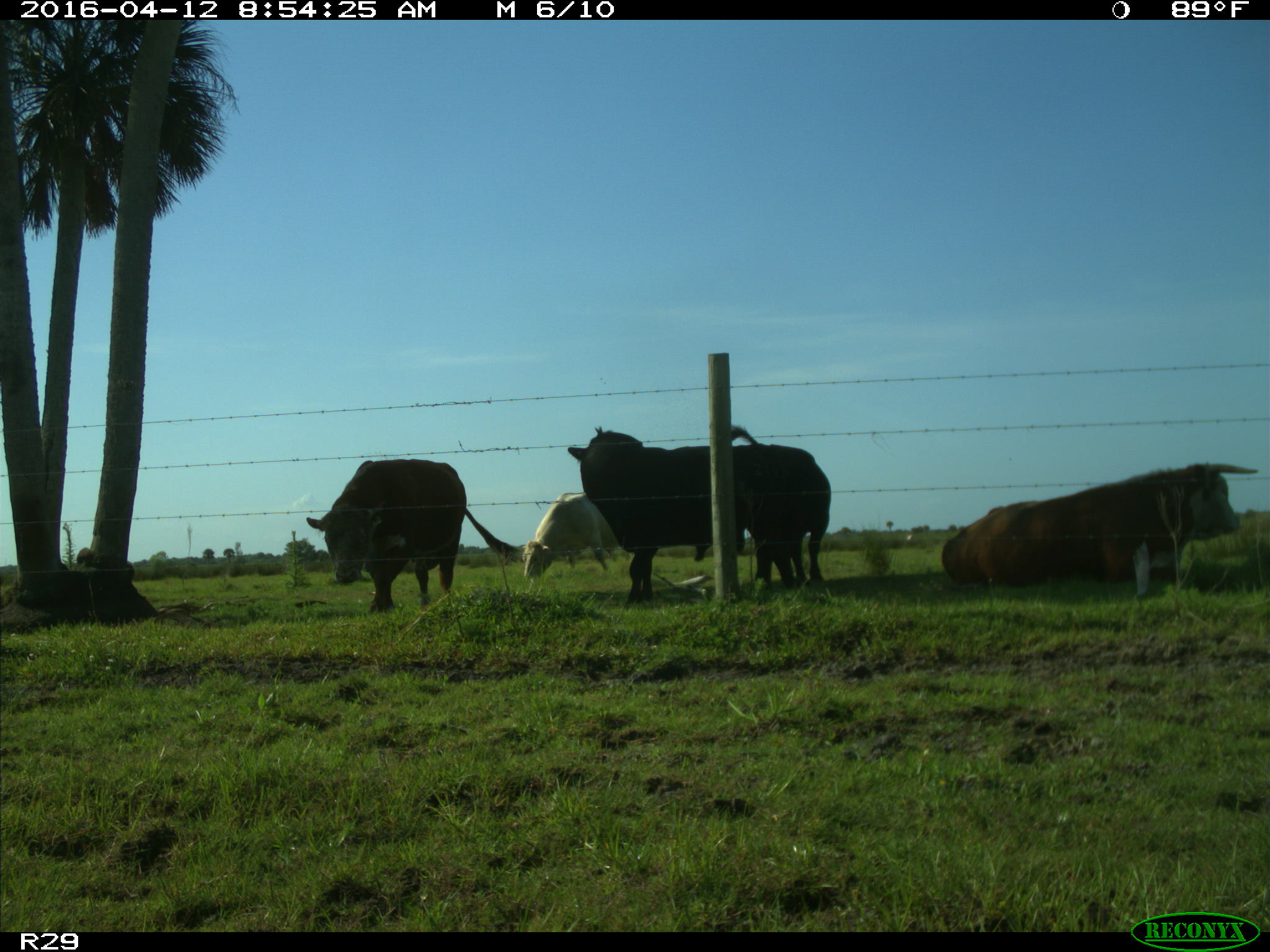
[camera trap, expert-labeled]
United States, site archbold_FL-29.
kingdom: Animalia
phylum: Chordata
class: Mammalia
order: Artiodactyla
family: Bovidae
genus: Bos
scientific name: Bos taurus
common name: domestic cow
Bos taurus (domestic cow).